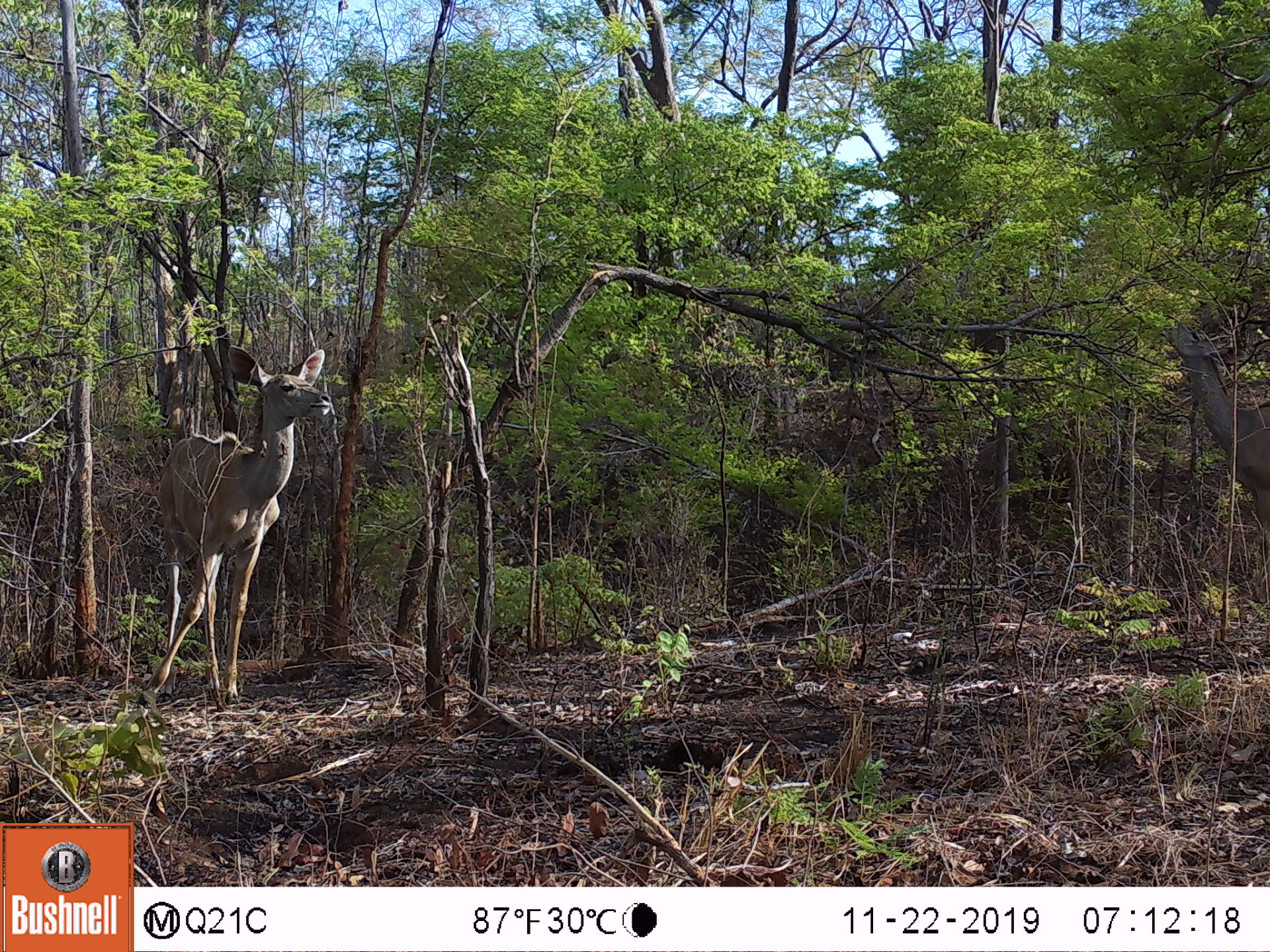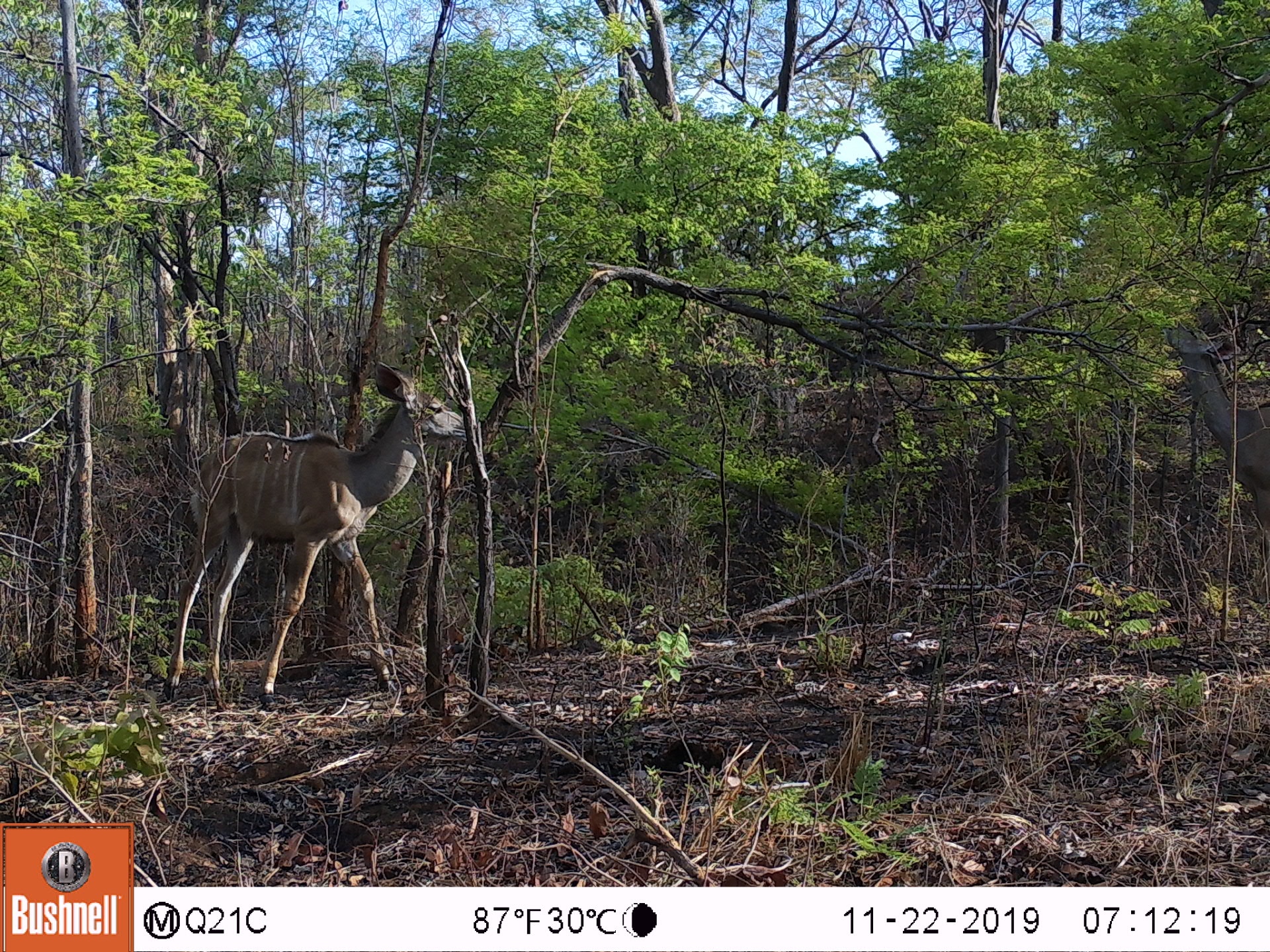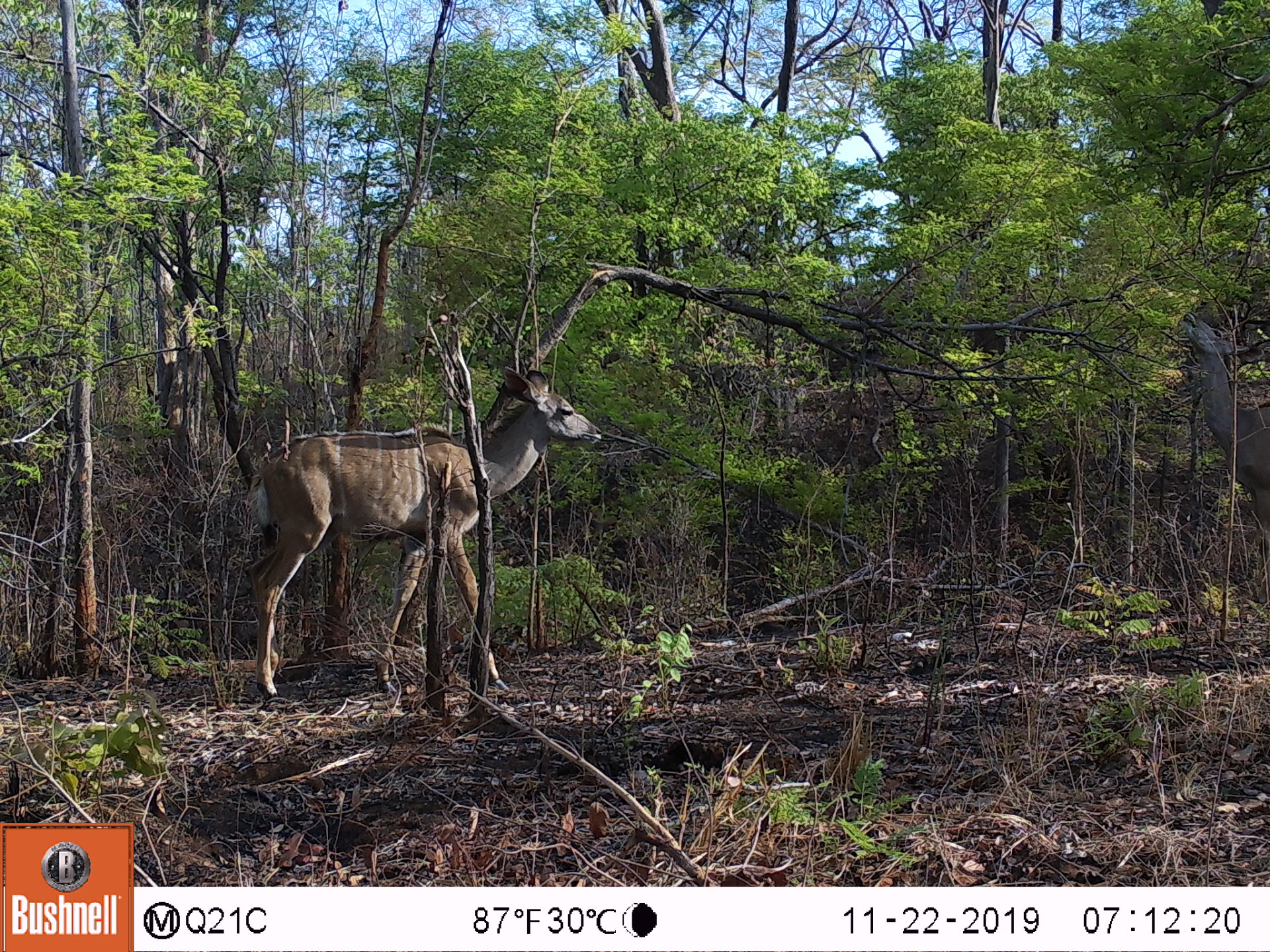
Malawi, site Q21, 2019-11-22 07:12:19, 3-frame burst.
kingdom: Animalia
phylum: Chordata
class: Mammalia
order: Artiodactyla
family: Bovidae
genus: Tragelaphus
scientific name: Tragelaphus strepsiceros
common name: greater kudu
Greater kudu (Tragelaphus strepsiceros), count 2.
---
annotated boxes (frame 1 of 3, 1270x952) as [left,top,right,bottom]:
greater kudu: [126,338,351,707]; [1148,327,1262,512]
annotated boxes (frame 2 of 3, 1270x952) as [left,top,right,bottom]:
greater kudu: [150,367,475,724]; [1162,303,1262,520]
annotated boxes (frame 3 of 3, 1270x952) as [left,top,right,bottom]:
greater kudu: [249,367,602,699]; [1163,316,1262,522]